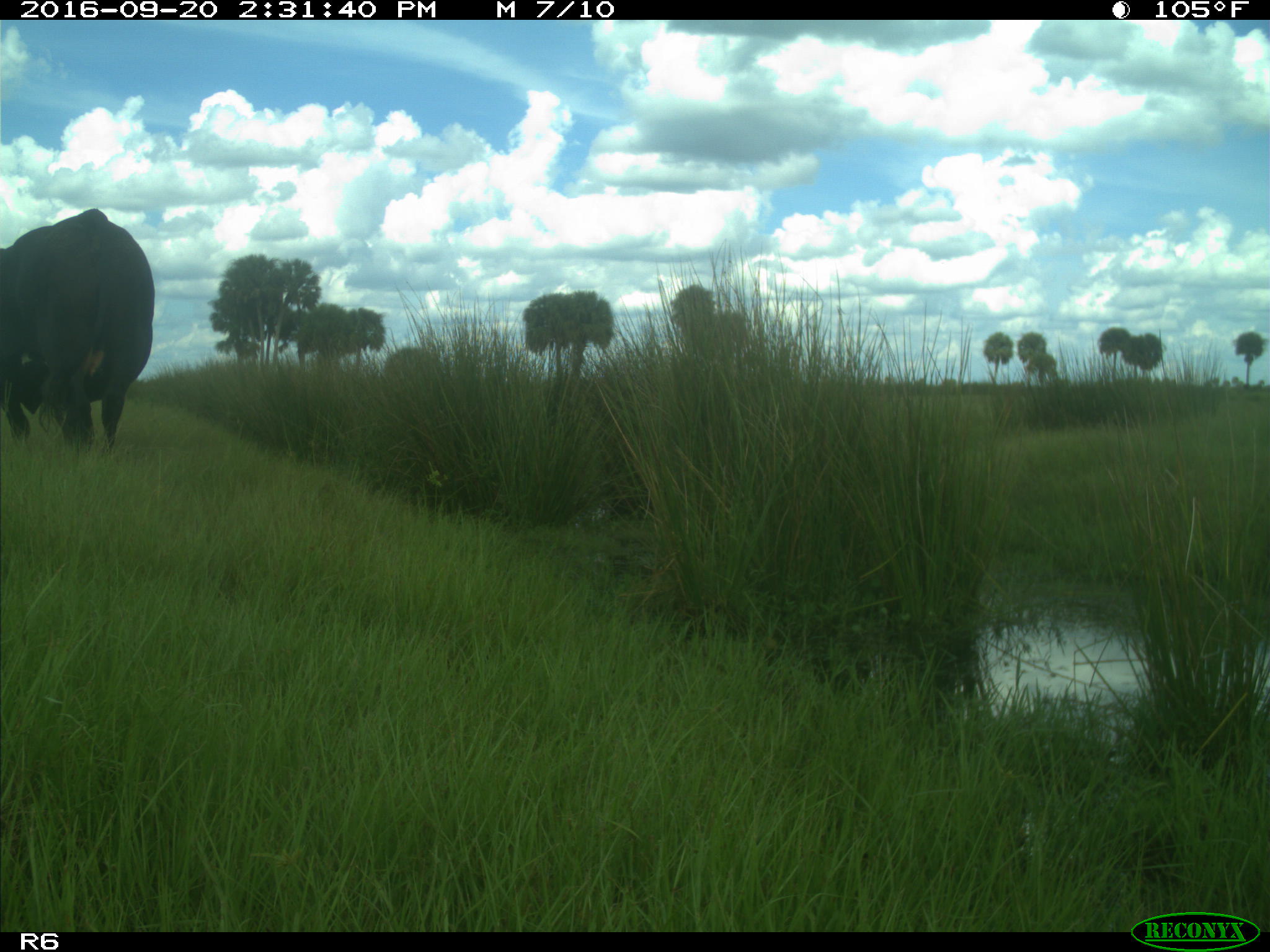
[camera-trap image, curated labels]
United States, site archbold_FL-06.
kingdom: Animalia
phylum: Chordata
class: Mammalia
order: Artiodactyla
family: Bovidae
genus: Bos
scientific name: Bos taurus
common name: domestic cow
Bos taurus (domestic cow).